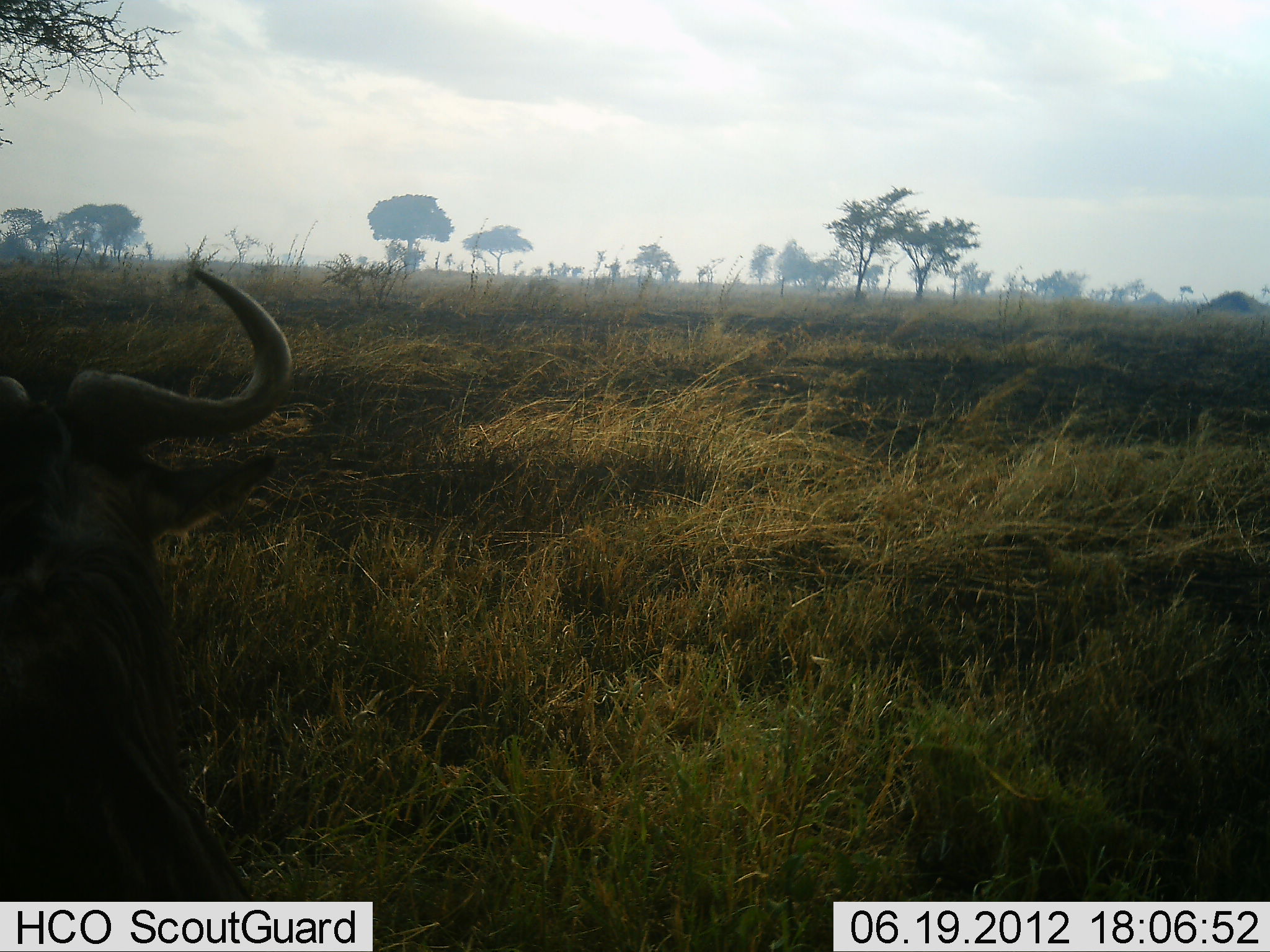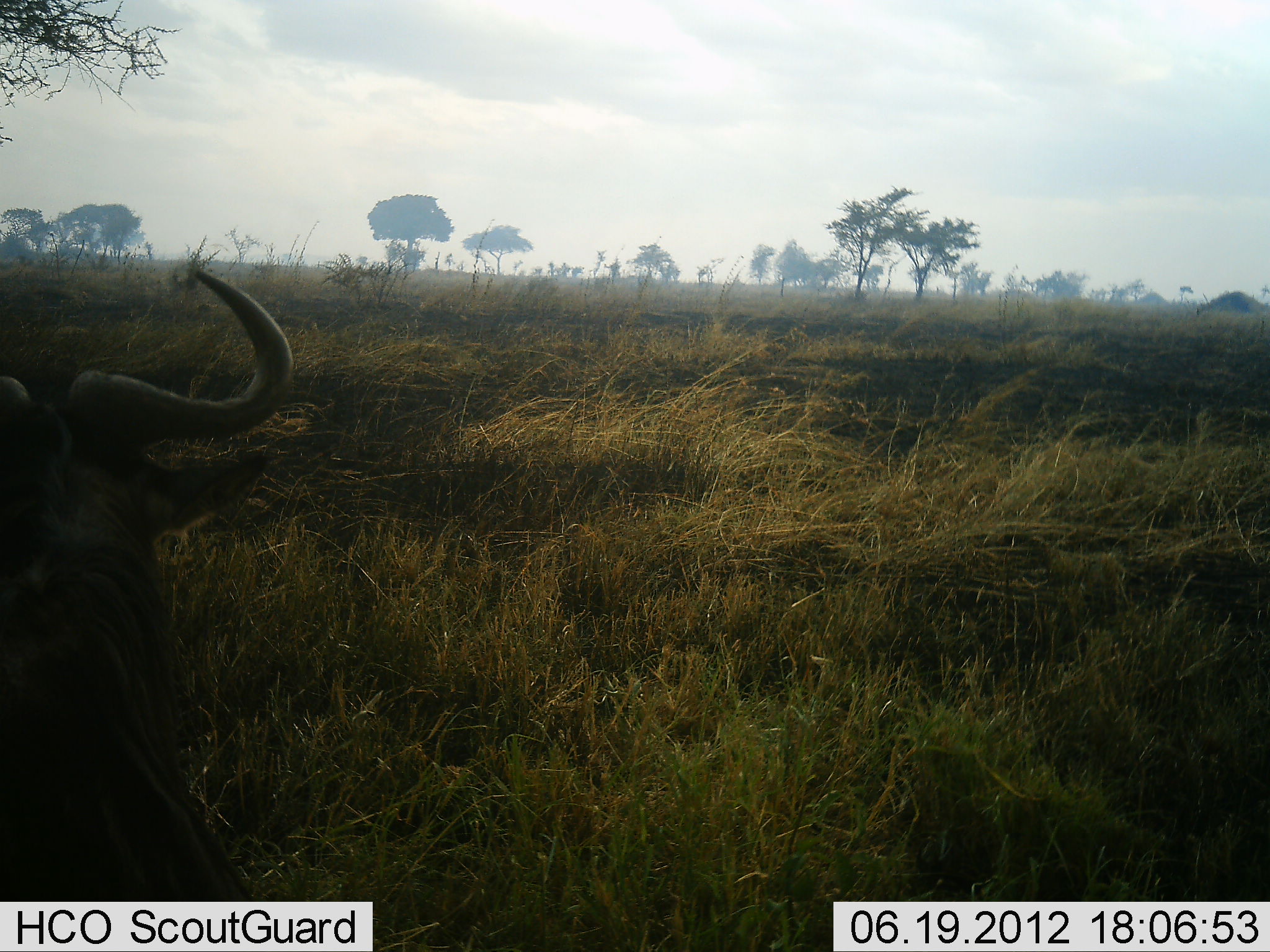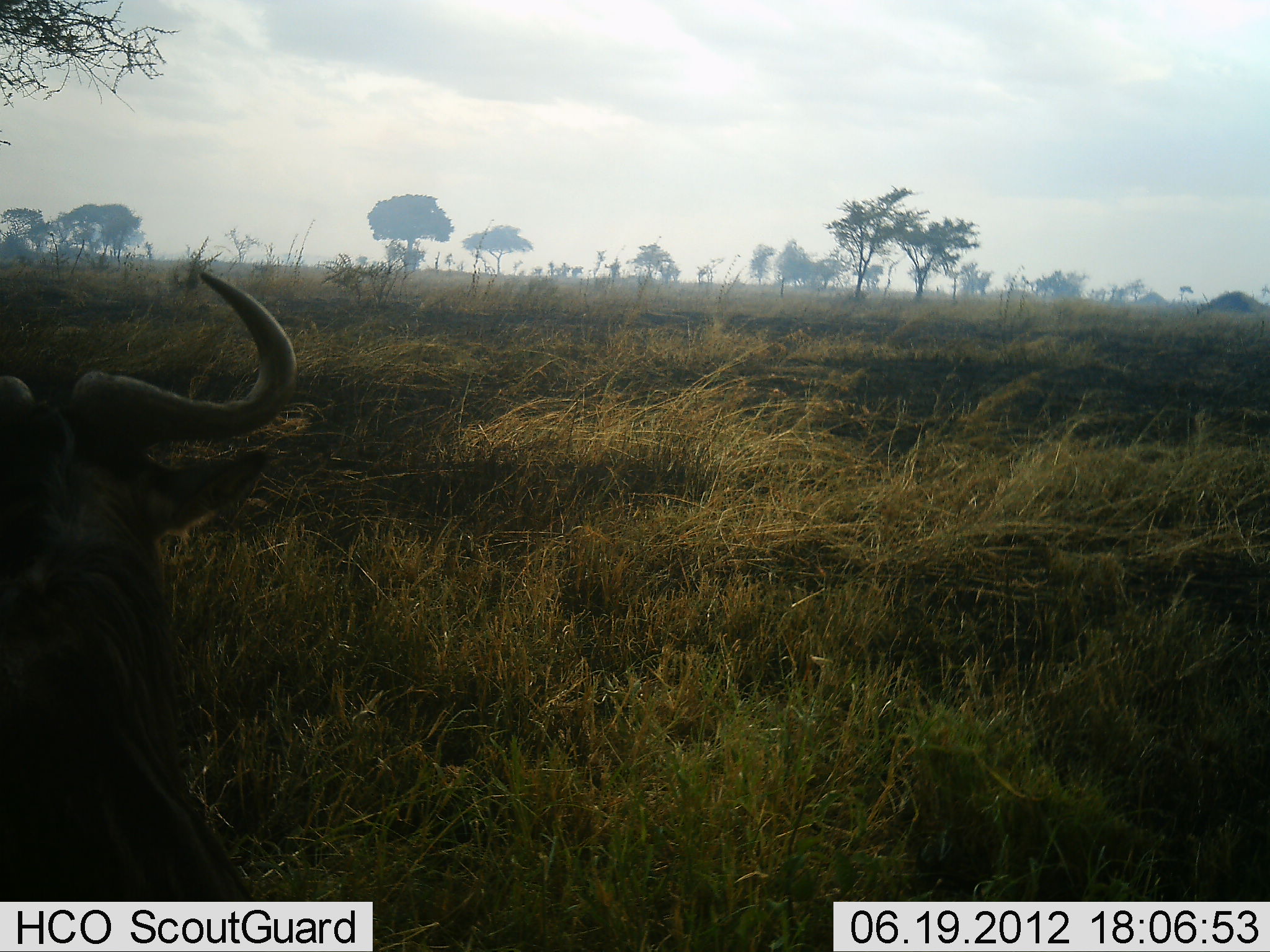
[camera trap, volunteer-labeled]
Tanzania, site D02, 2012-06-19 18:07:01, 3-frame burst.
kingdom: Animalia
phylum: Chordata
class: Mammalia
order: Artiodactyla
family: Bovidae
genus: Connochaetes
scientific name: Connochaetes taurinus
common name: blue wildebeest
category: wildebeest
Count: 1.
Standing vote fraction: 20%.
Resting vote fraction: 80%.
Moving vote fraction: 0%.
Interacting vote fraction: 0%.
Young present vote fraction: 0%.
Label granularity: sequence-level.